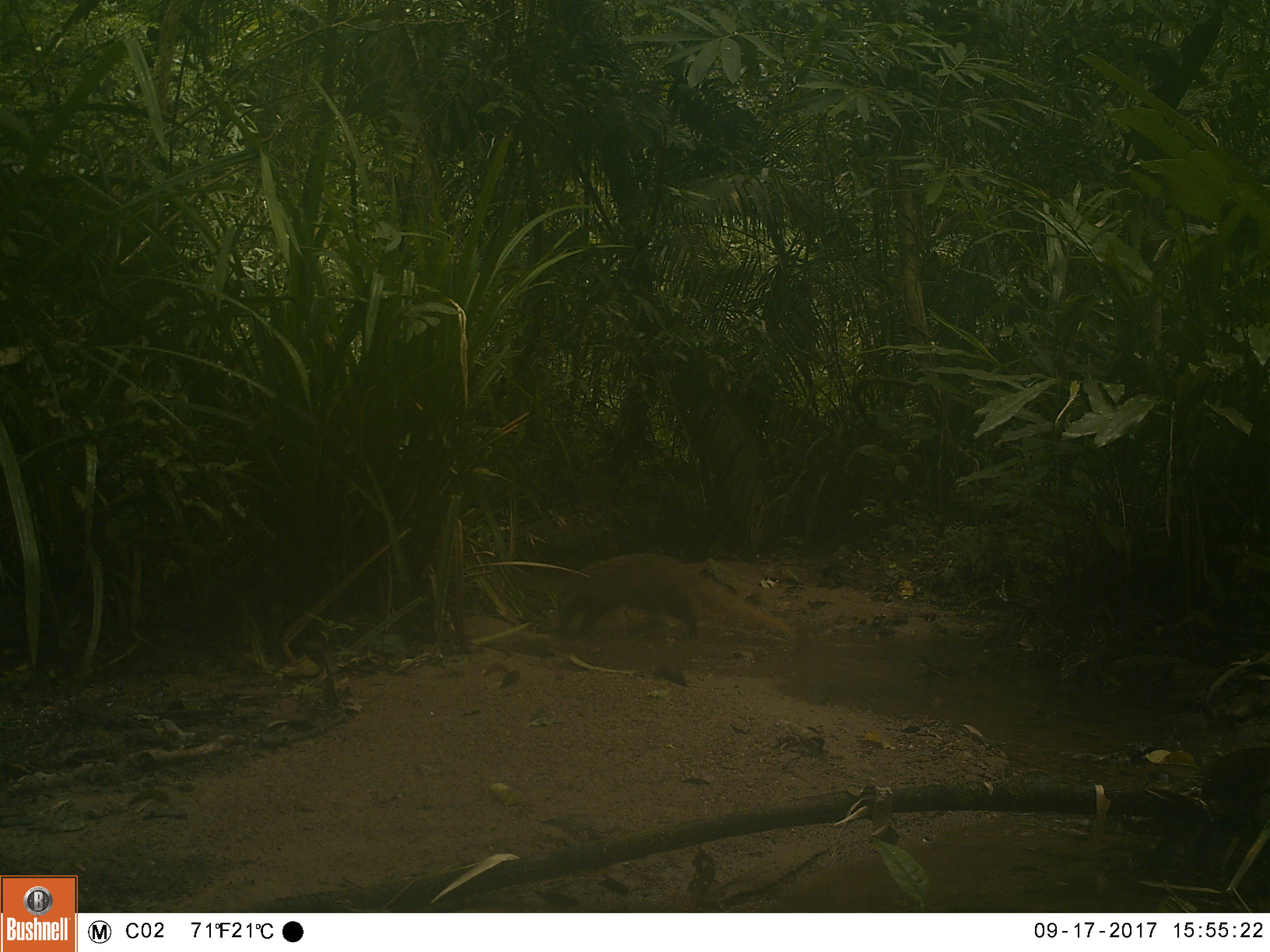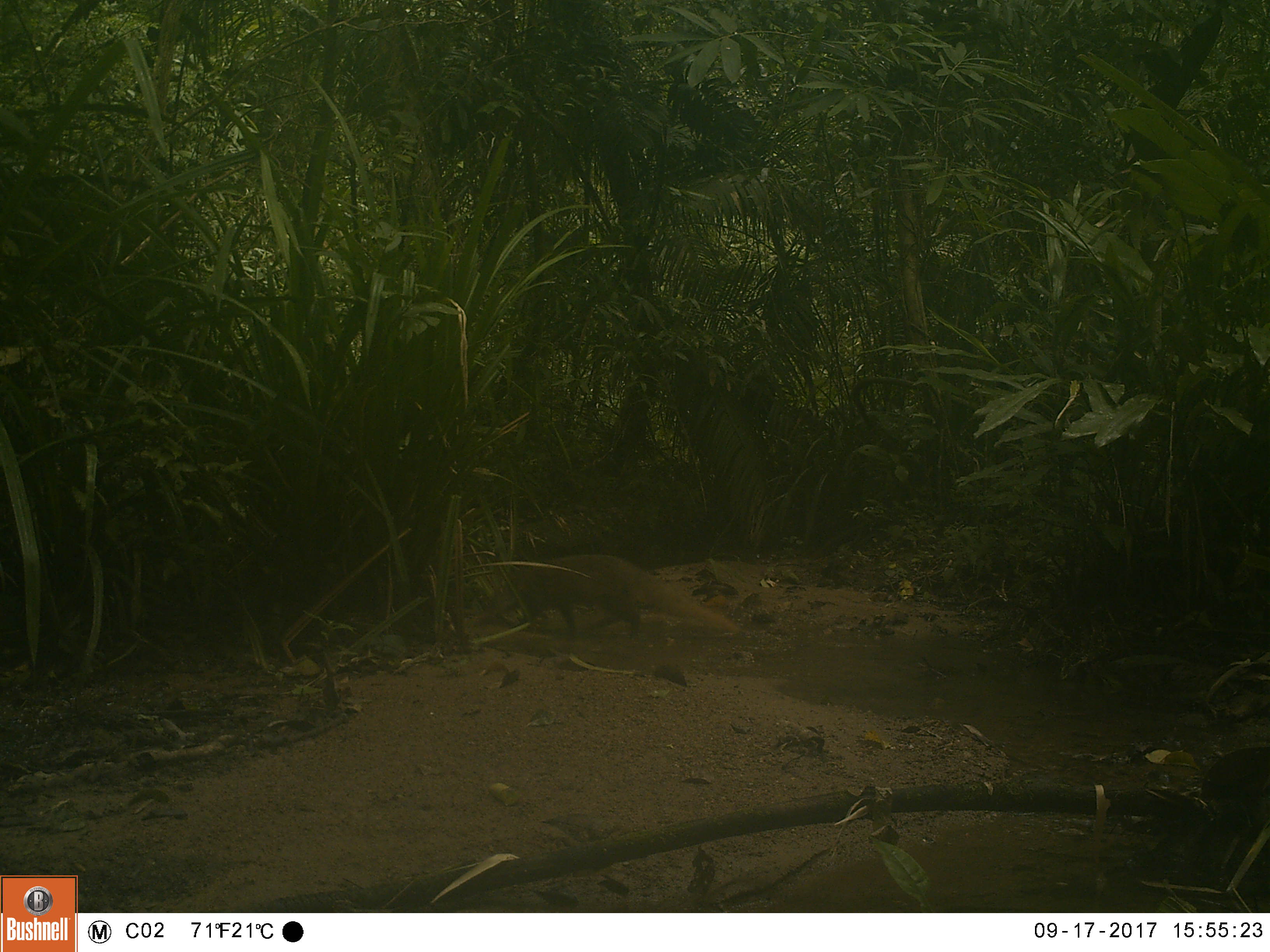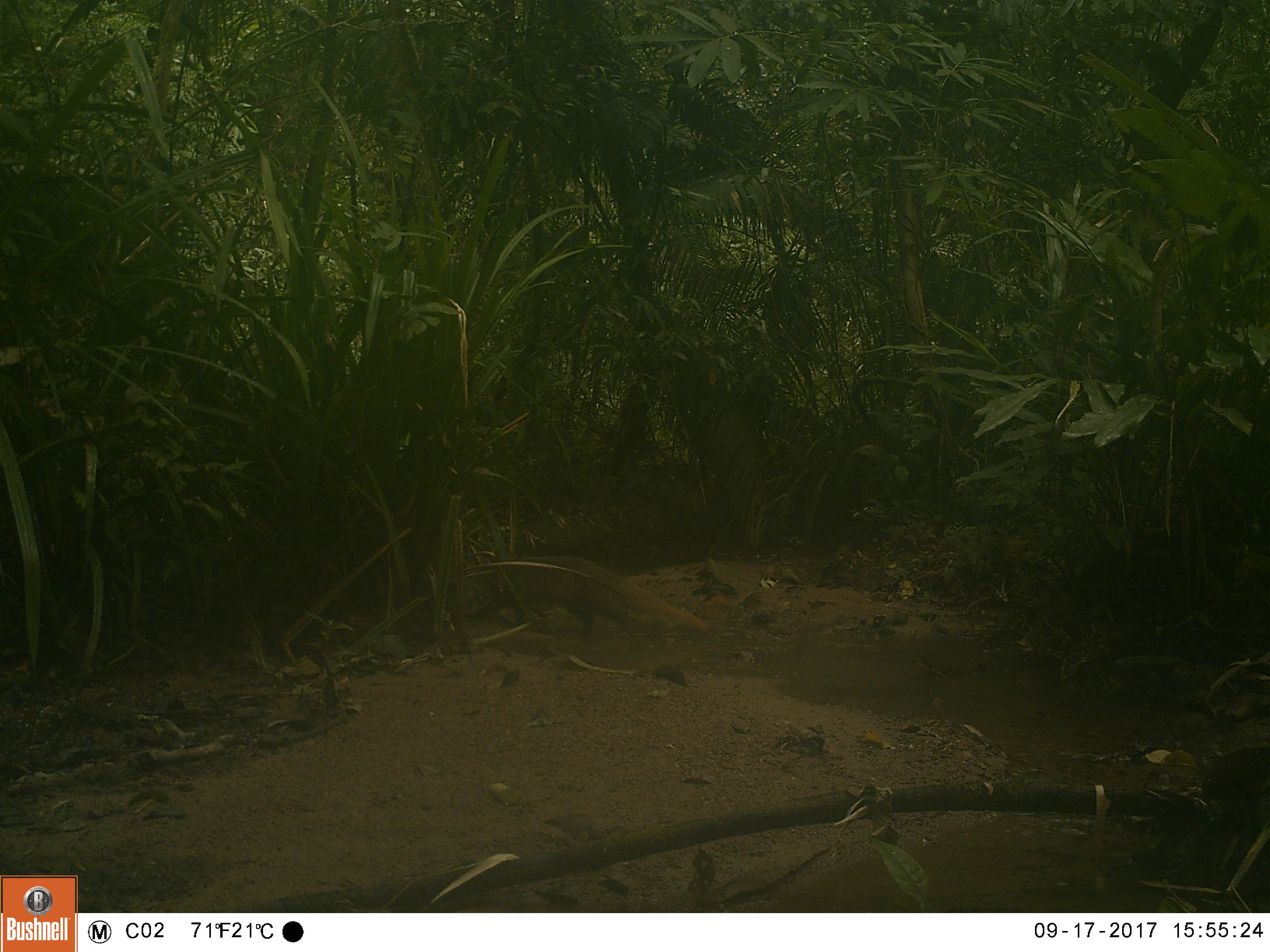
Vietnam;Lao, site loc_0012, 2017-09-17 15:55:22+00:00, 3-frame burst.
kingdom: Animalia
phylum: Chordata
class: Mammalia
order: Carnivora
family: Herpestidae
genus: Urva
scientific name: Urva urva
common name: crab-eating mongoose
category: crab eating mongoose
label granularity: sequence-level